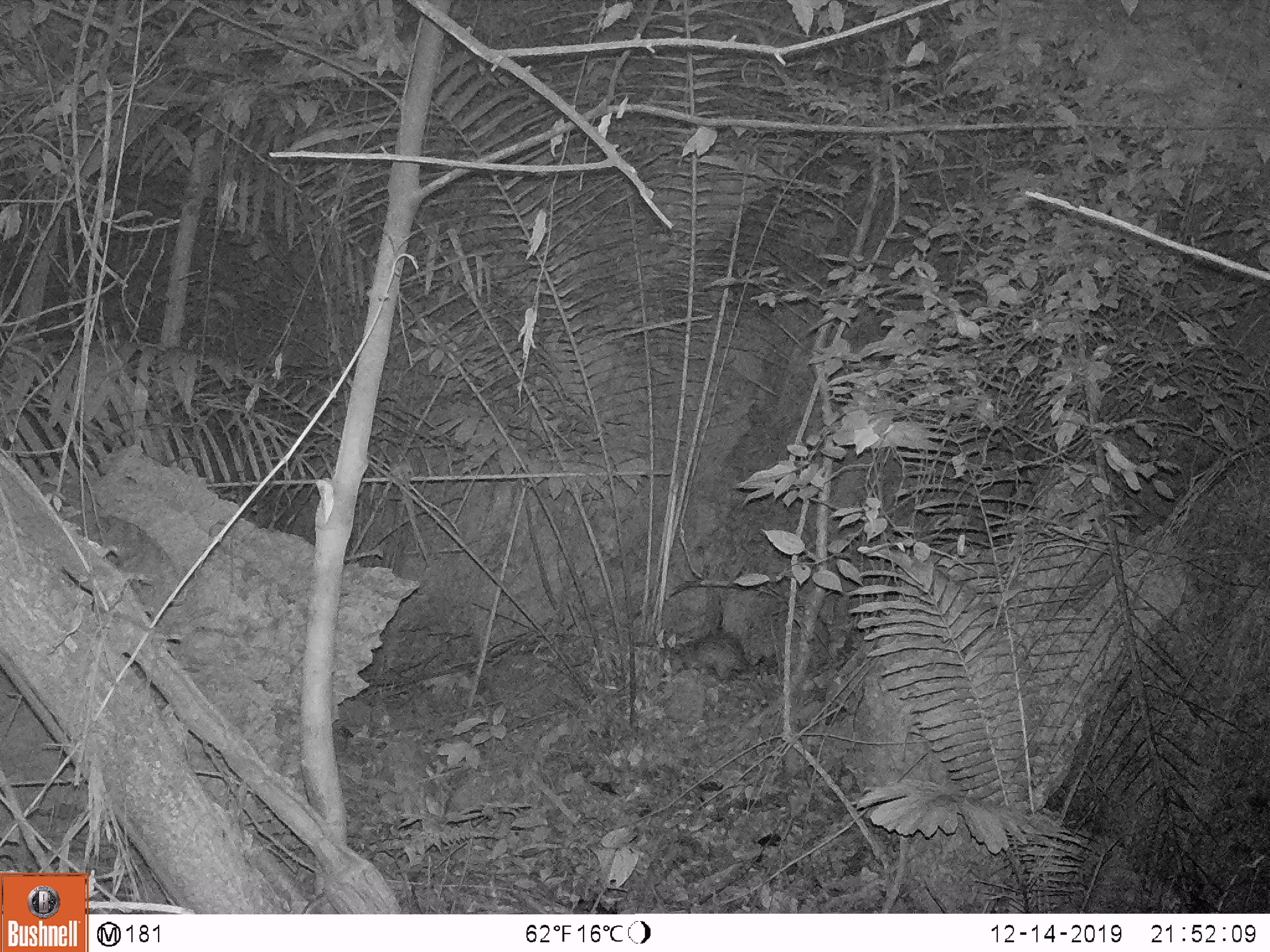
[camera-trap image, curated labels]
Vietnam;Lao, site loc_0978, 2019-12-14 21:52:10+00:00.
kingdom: Animalia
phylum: Chordata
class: Mammalia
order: Rodentia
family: Hystricidae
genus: Atherurus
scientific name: Atherurus macrourus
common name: asiatic brush-tailed porcupine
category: asiatic brush tailed porcupine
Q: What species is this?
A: Asiatic brush tailed porcupine (asiatic brush-tailed porcupine) (Atherurus macrourus).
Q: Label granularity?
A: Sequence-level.